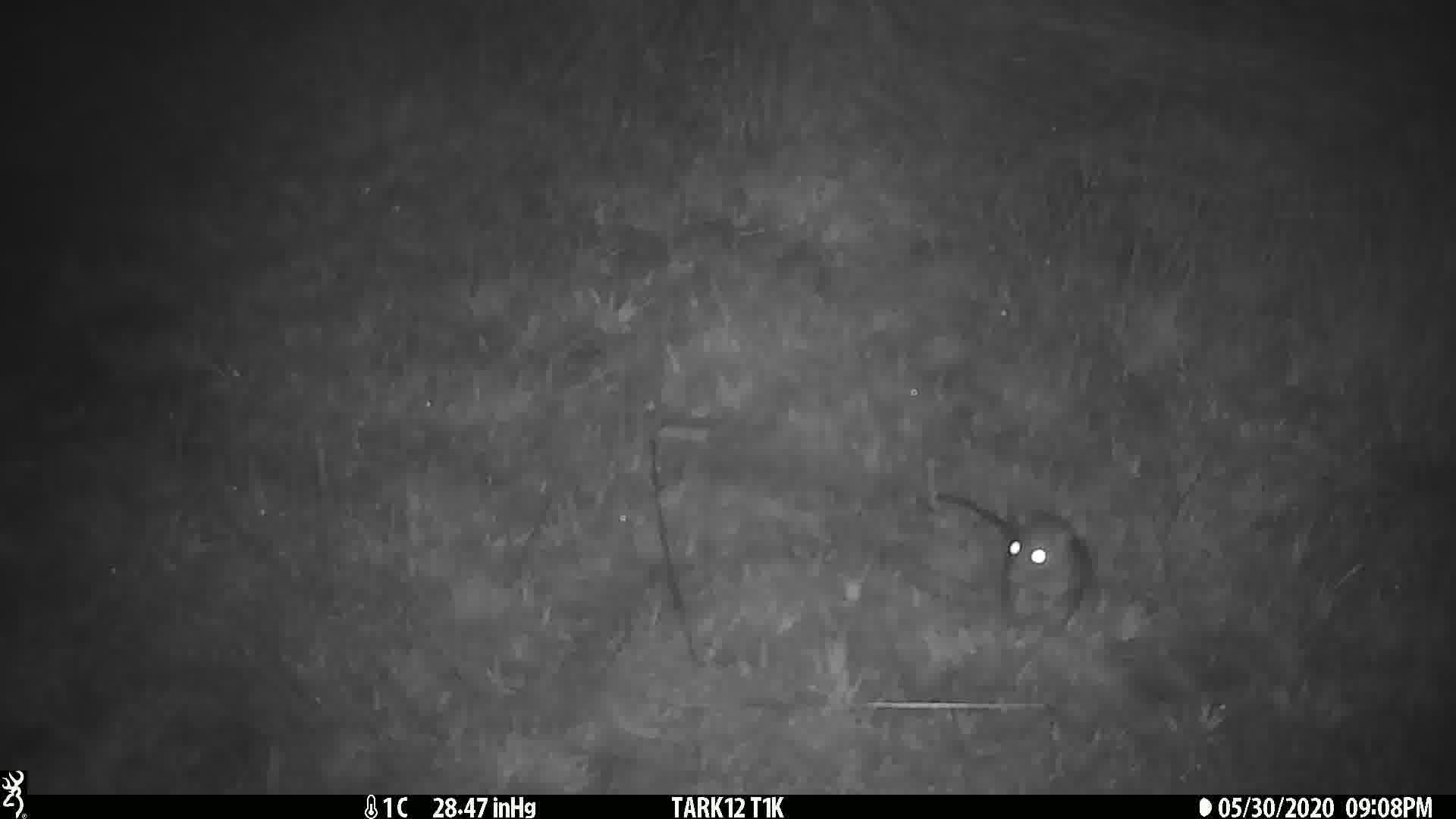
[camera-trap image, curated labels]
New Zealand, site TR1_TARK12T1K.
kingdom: Animalia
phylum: Chordata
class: Mammalia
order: Rodentia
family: Muridae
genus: Rattus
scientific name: Rattus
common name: rat